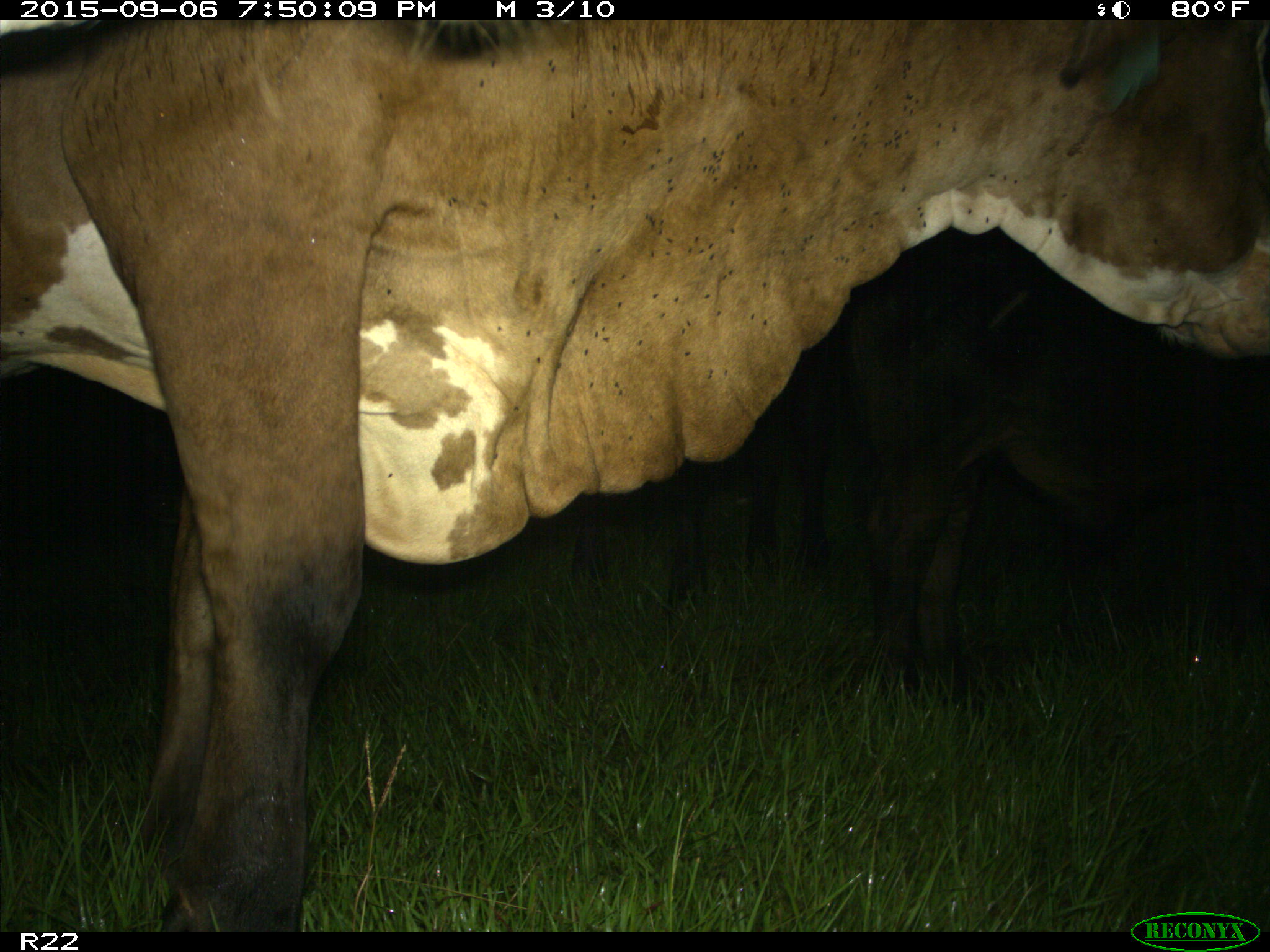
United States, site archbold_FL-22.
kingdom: Animalia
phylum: Chordata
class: Mammalia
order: Artiodactyla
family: Bovidae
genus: Bos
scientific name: Bos taurus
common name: domestic cow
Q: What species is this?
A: Bos taurus (domestic cow).